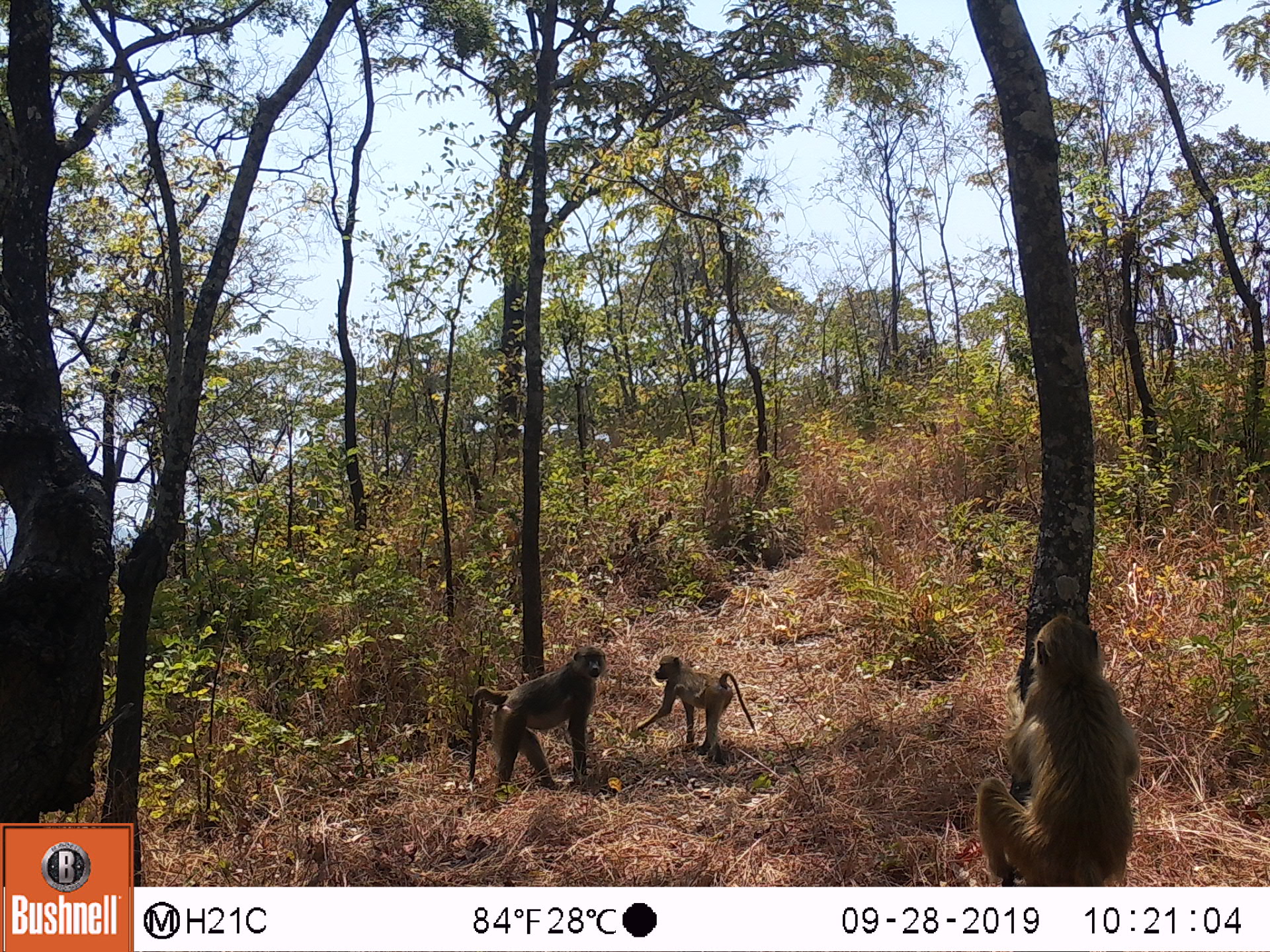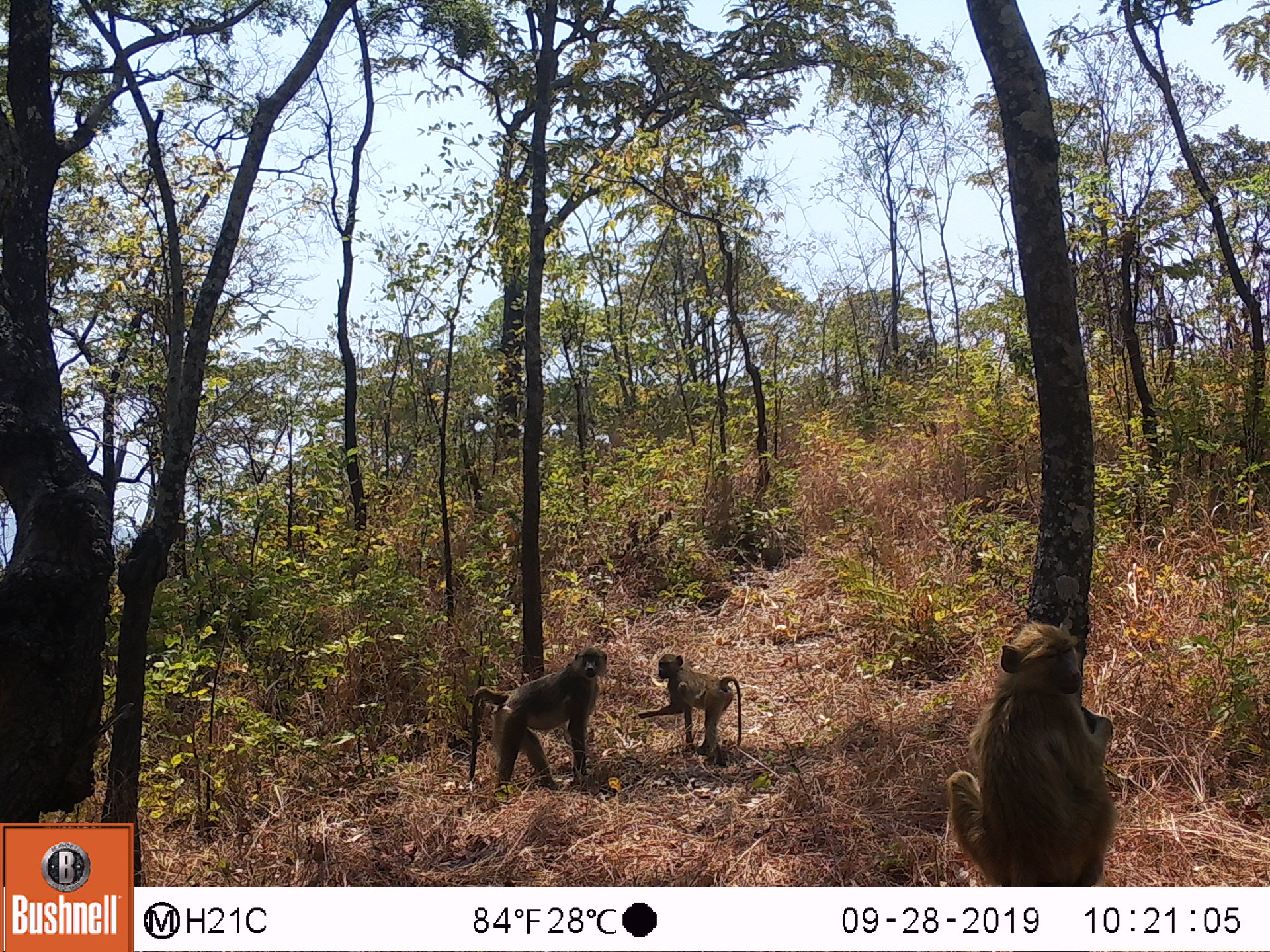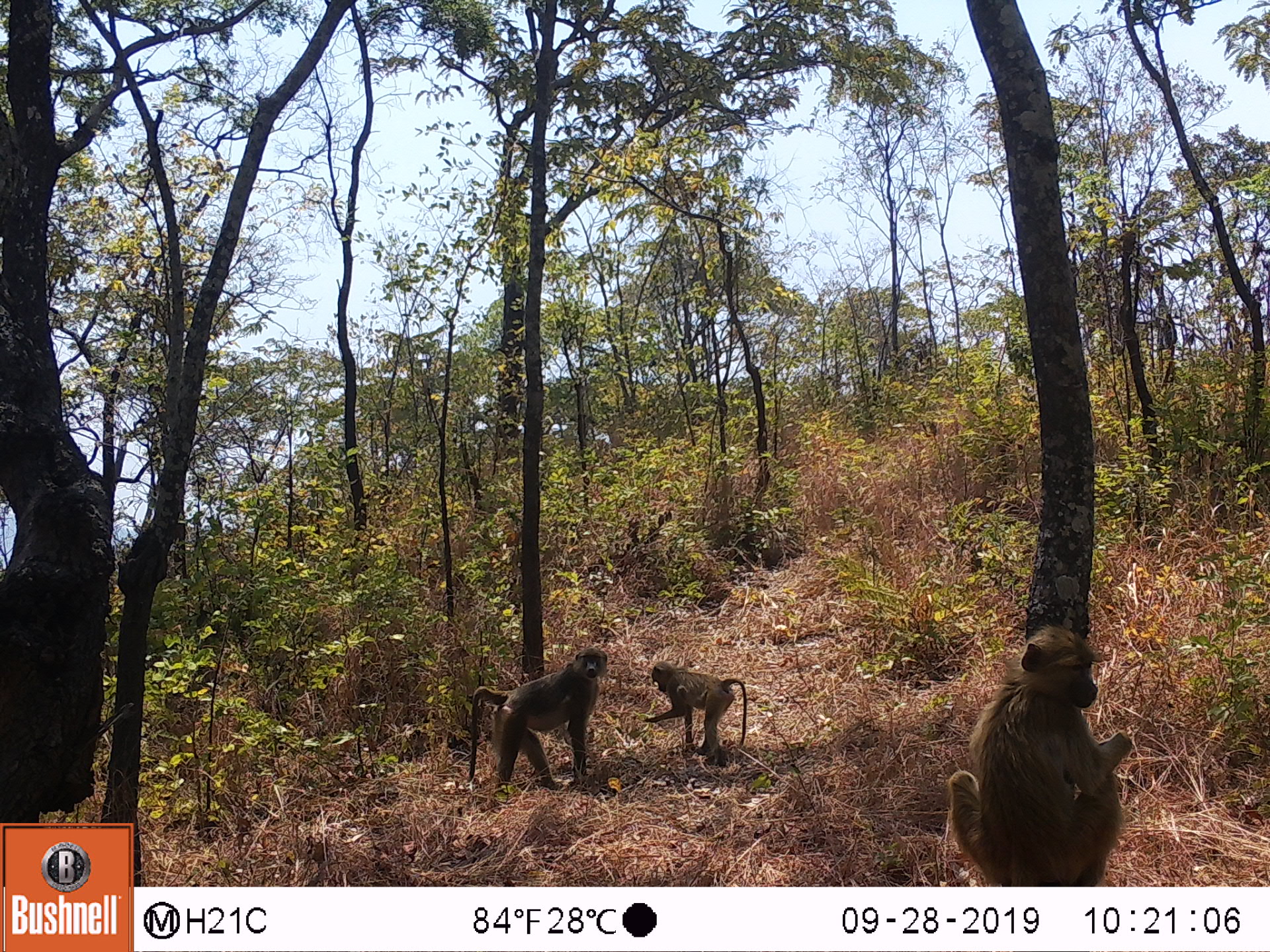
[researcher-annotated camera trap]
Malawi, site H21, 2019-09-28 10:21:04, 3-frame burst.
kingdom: Animalia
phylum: Chordata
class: Mammalia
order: Primates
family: Cercopithecidae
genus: Papio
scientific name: Papio cynocephalus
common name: yellow baboon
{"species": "yellow baboon (Papio cynocephalus)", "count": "3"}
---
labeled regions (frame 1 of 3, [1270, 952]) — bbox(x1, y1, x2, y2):
yellow baboon: bbox(973, 617, 1142, 880); bbox(460, 639, 607, 792); bbox(634, 651, 749, 757)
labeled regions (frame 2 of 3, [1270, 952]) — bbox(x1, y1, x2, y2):
yellow baboon: bbox(946, 617, 1121, 882); bbox(459, 644, 609, 791); bbox(637, 656, 750, 759)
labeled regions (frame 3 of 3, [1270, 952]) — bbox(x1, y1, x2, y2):
yellow baboon: bbox(944, 624, 1131, 882); bbox(452, 644, 607, 792); bbox(636, 656, 750, 762)